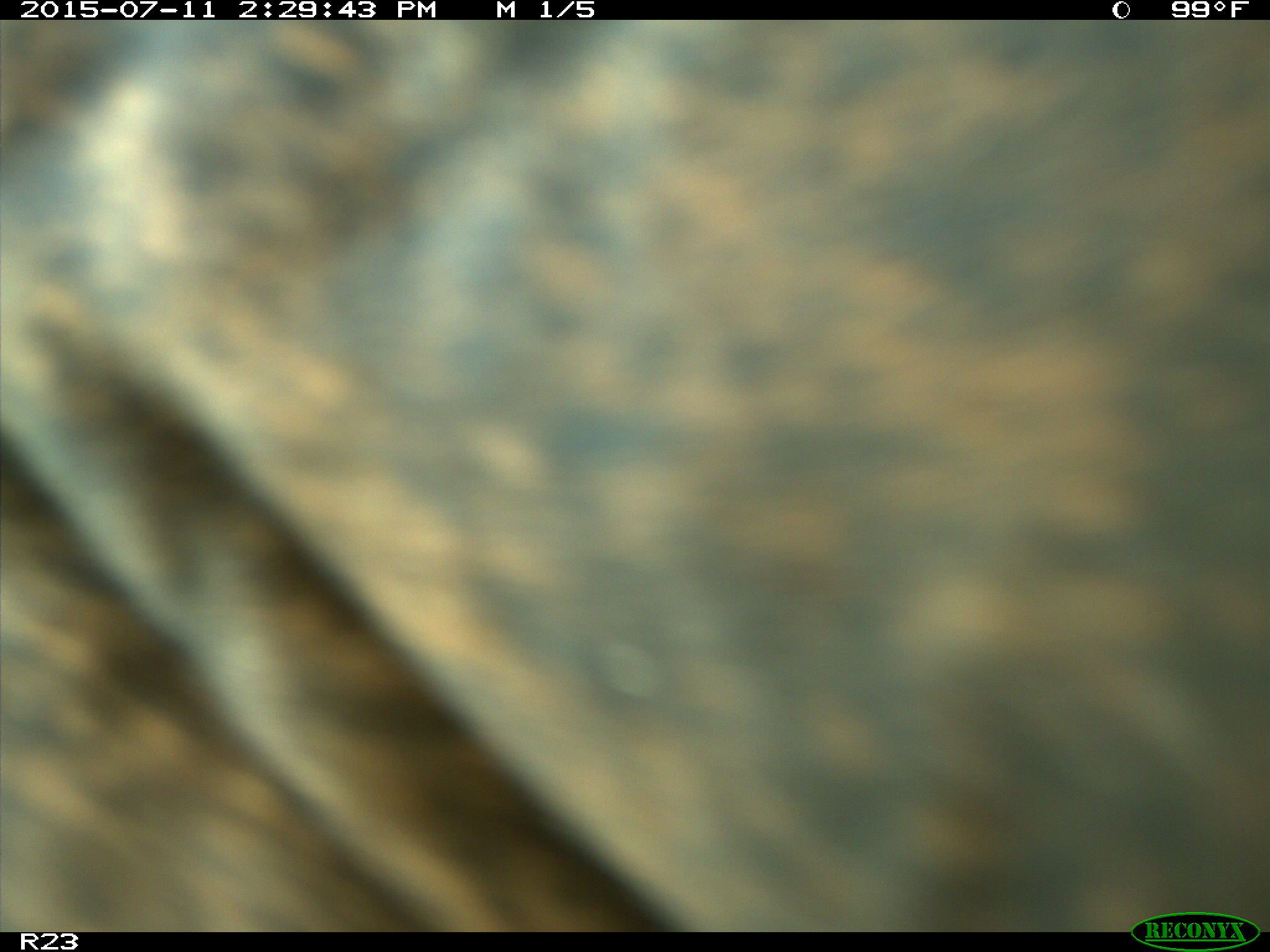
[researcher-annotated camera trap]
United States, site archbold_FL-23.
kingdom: Animalia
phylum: Chordata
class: Mammalia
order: Artiodactyla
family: Bovidae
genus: Bos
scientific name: Bos taurus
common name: domestic cow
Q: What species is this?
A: Bos taurus (domestic cow).